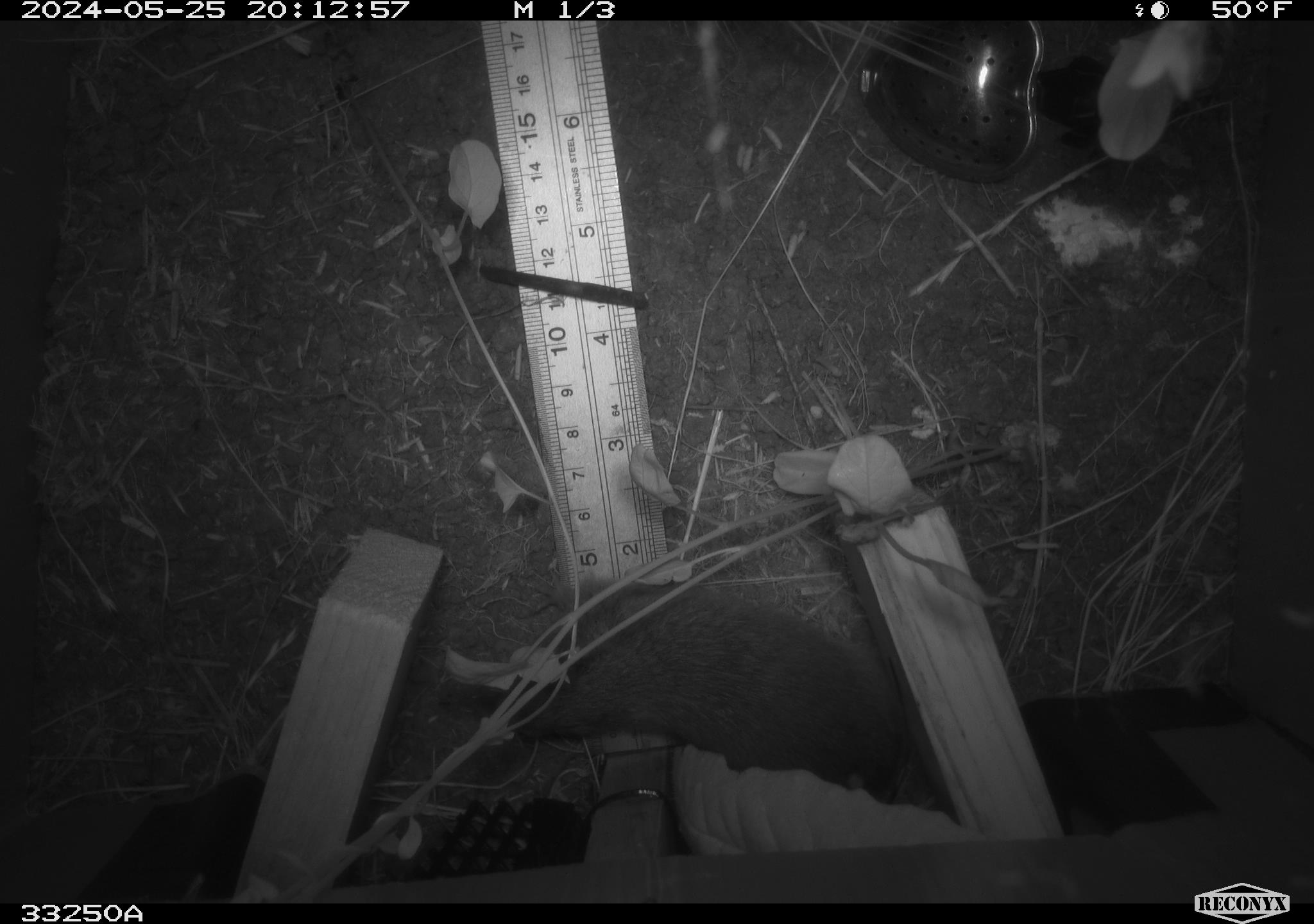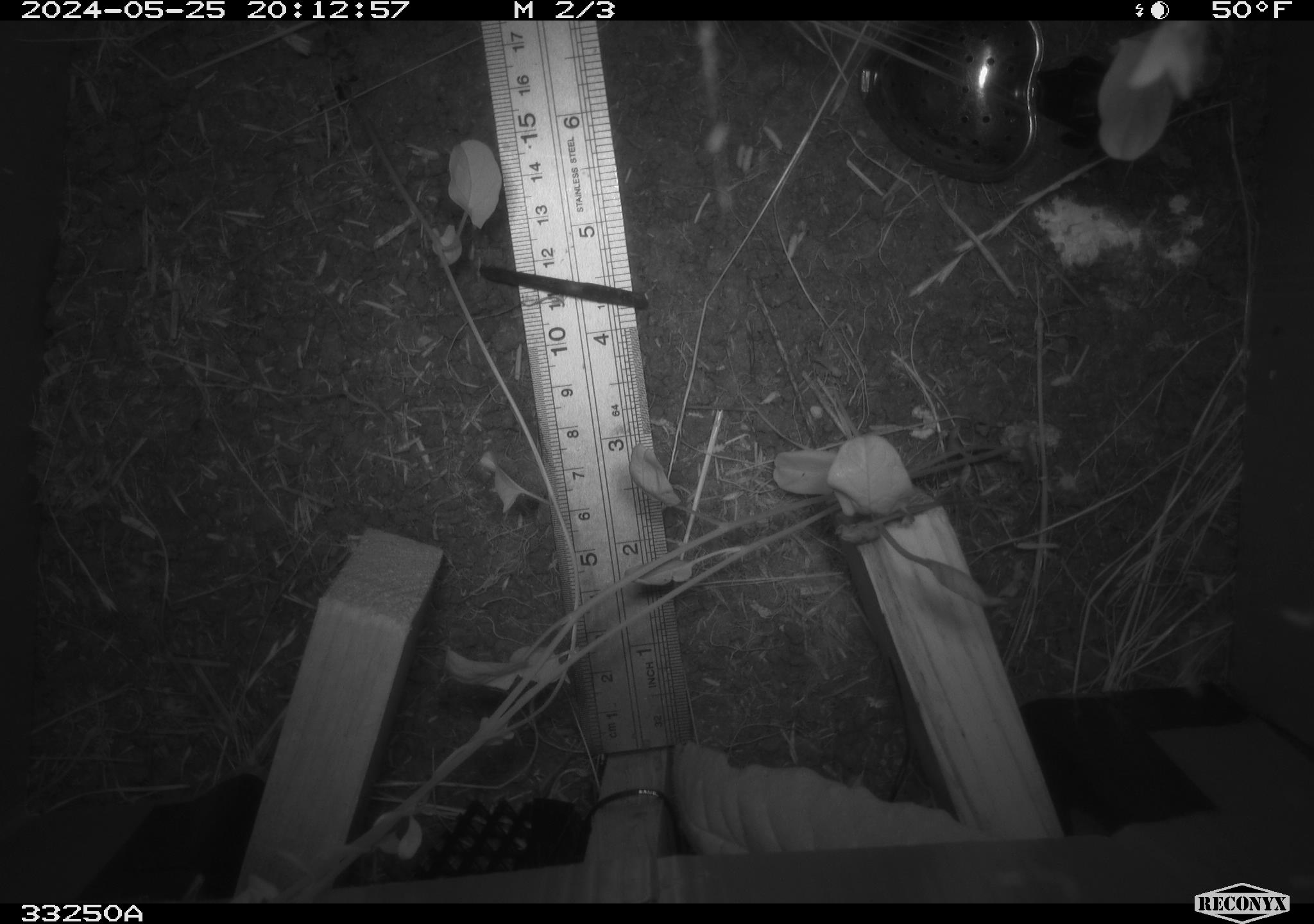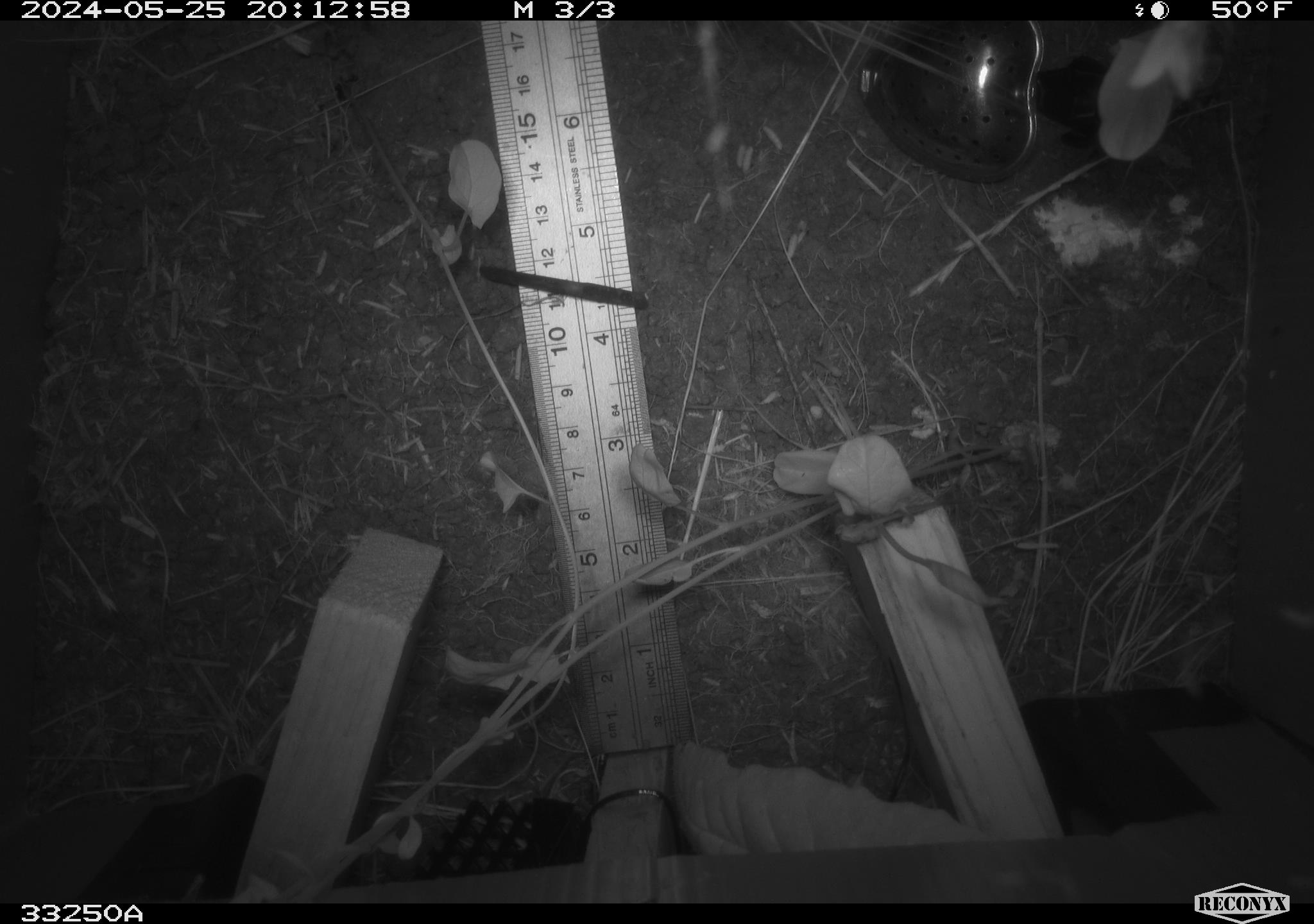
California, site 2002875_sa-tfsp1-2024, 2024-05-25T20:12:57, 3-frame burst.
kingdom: Animalia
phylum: Chordata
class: Mammalia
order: Rodentia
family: Cricetidae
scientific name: Arvicolinae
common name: voles, lemmings, and muskrats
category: arvicolinae subfamily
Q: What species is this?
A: Arvicolinae subfamily (voles, lemmings, and muskrats) (Arvicolinae).